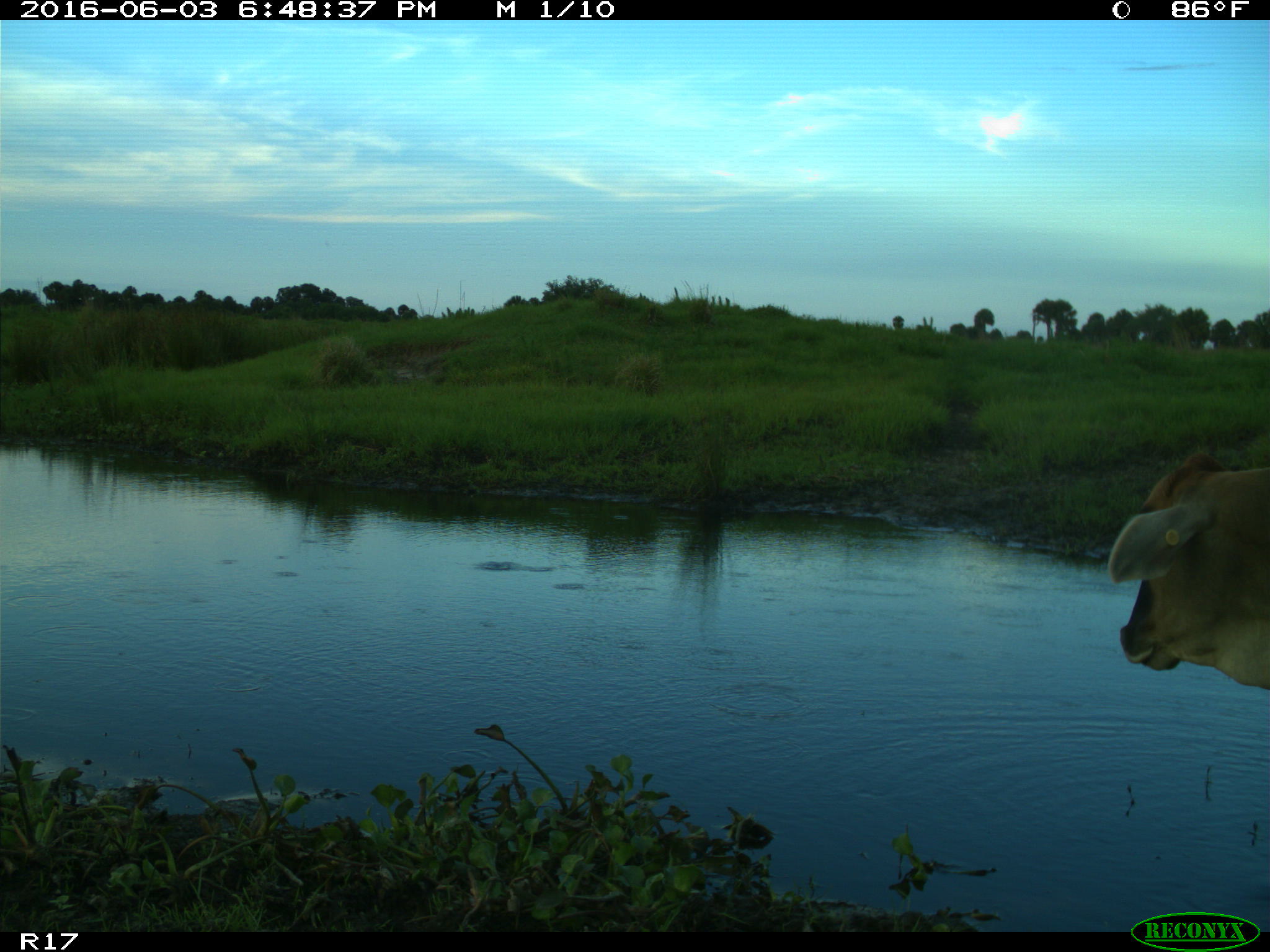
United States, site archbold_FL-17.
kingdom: Animalia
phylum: Chordata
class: Mammalia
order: Artiodactyla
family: Bovidae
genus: Bos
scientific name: Bos taurus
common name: domestic cow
Bos taurus (domestic cow).